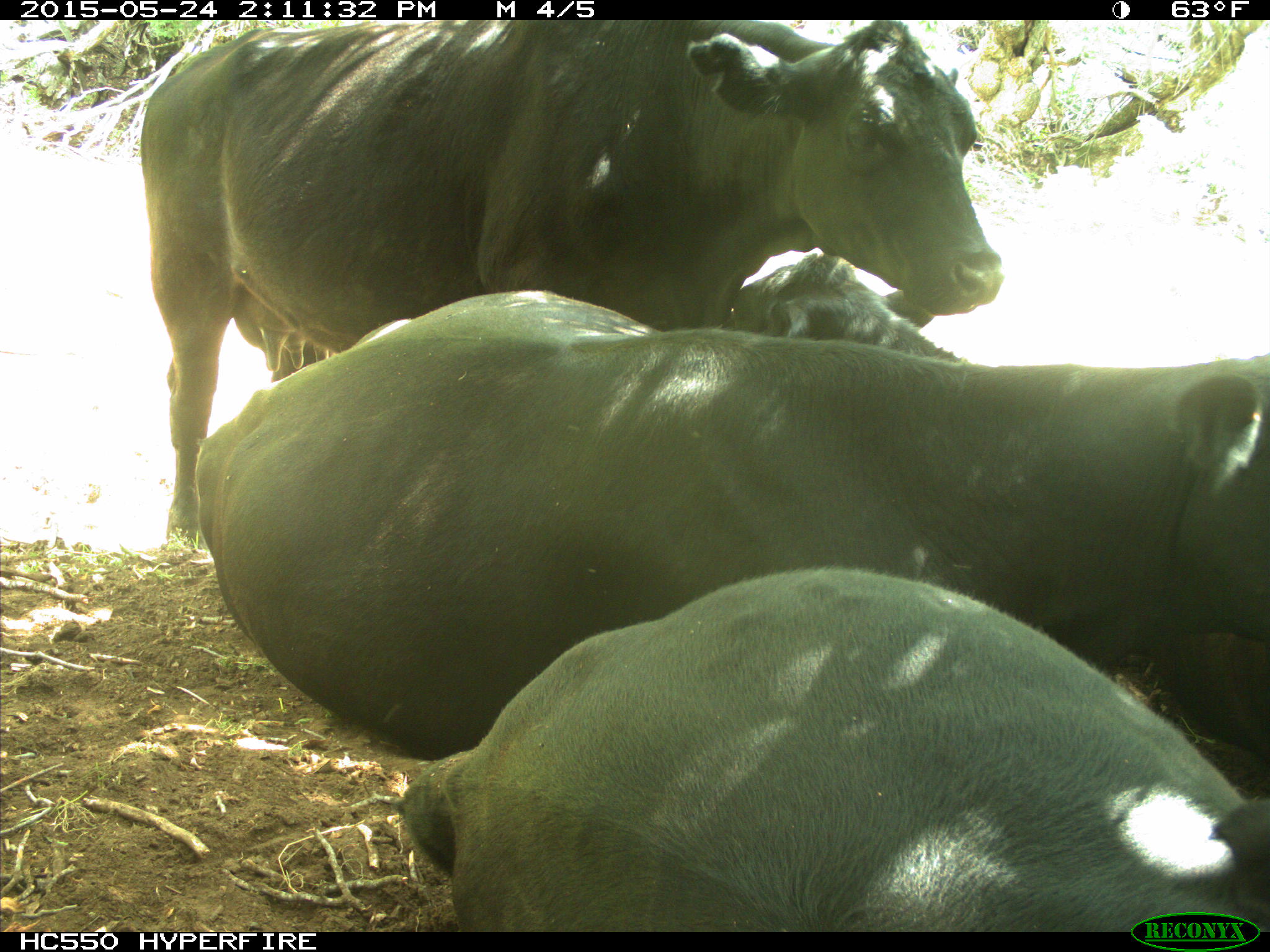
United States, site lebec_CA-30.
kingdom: Animalia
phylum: Chordata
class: Mammalia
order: Artiodactyla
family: Bovidae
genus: Bos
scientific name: Bos taurus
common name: domestic cow